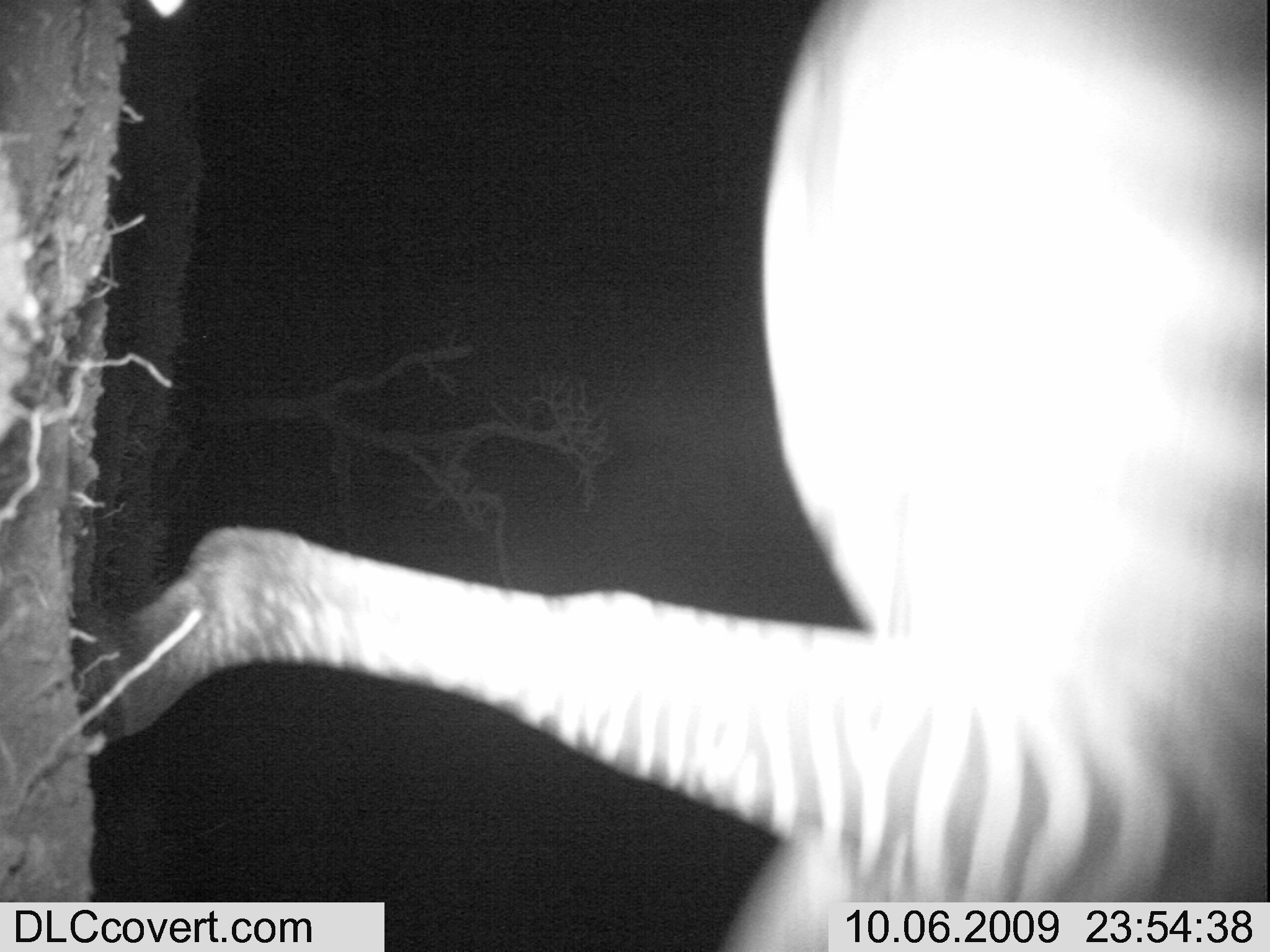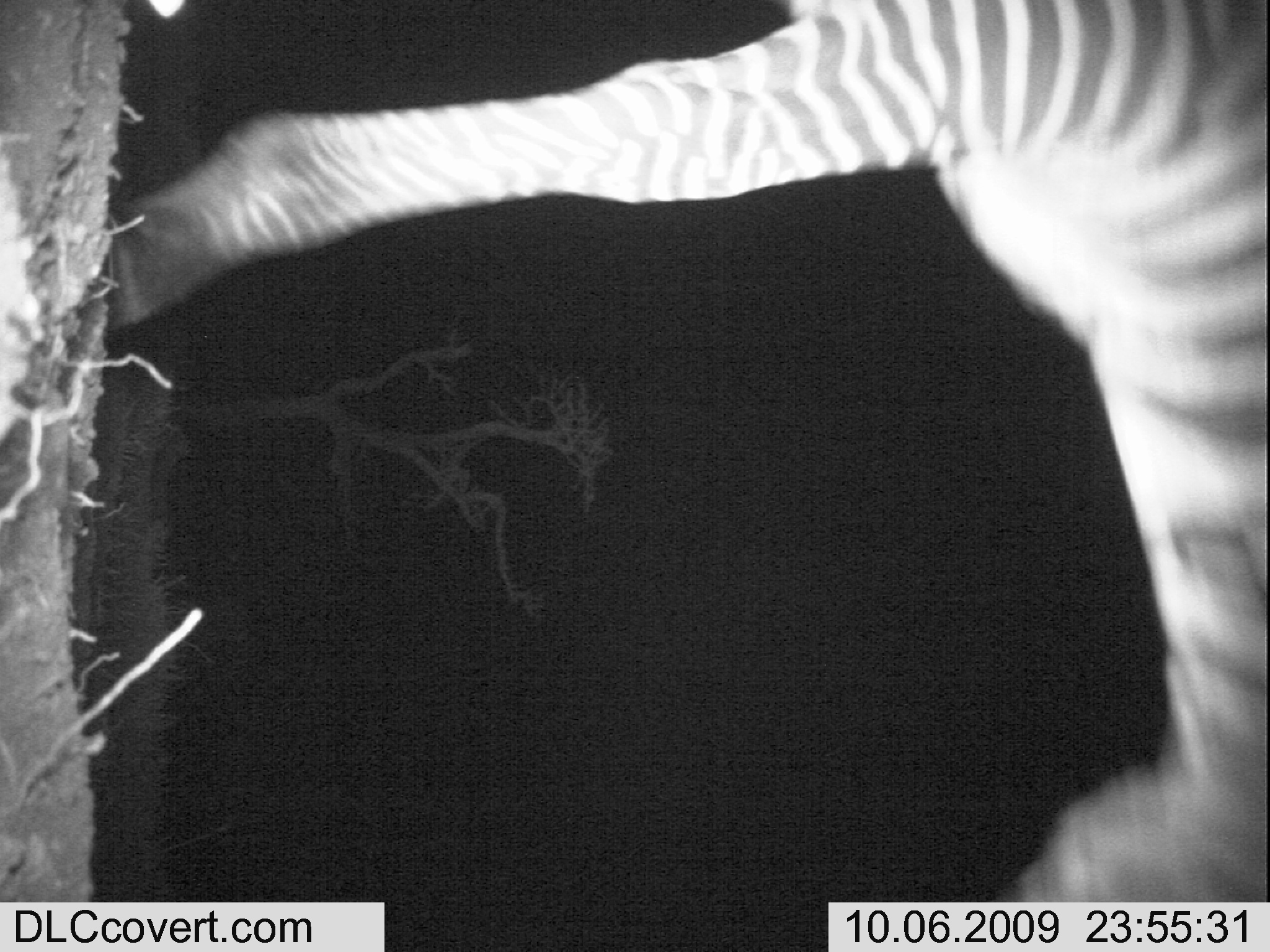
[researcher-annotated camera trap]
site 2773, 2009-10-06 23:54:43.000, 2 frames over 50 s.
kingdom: Animalia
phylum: Chordata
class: Mammalia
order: Perissodactyla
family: Equidae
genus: Equus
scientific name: Equus quagga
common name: plains zebra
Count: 1.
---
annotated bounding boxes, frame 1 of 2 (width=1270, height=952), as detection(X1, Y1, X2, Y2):
equus quagga: detection(61, 0, 1270, 952)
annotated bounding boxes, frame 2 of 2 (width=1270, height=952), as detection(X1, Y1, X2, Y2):
equus quagga: detection(103, 1, 1270, 952)